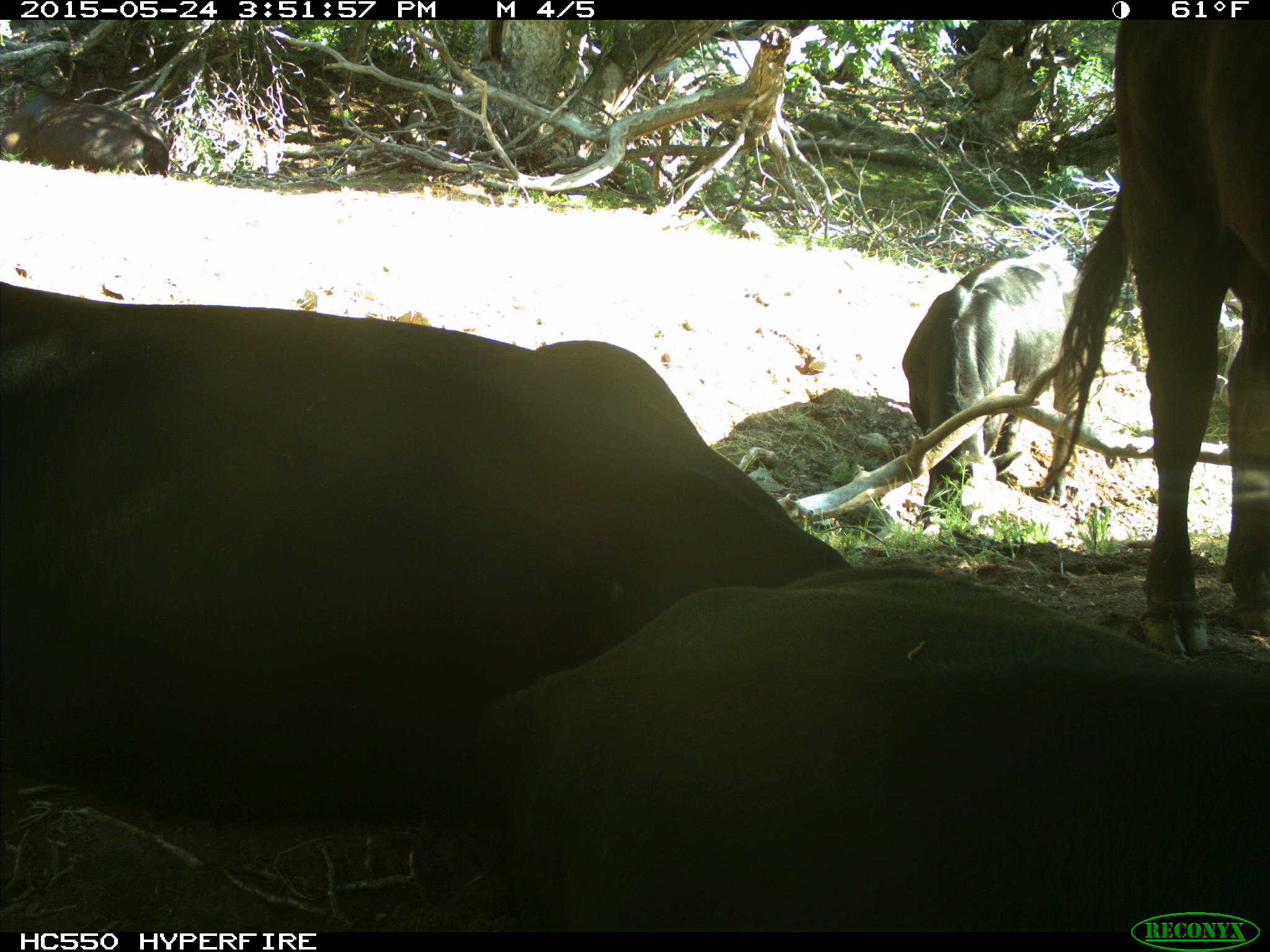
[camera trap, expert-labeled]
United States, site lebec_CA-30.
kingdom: Animalia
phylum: Chordata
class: Mammalia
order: Artiodactyla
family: Bovidae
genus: Bos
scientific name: Bos taurus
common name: domestic cow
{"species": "Bos taurus (domestic cow)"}